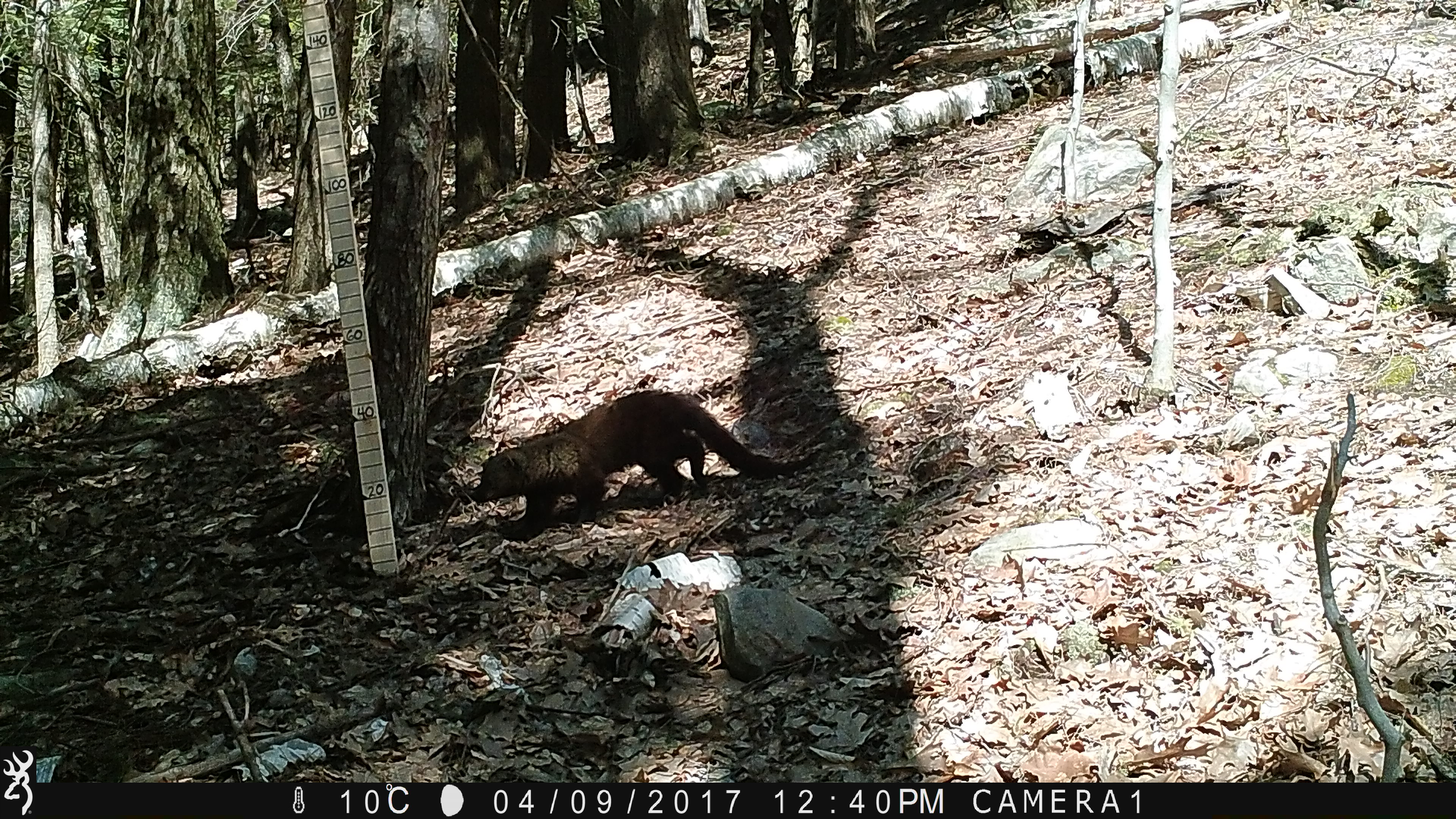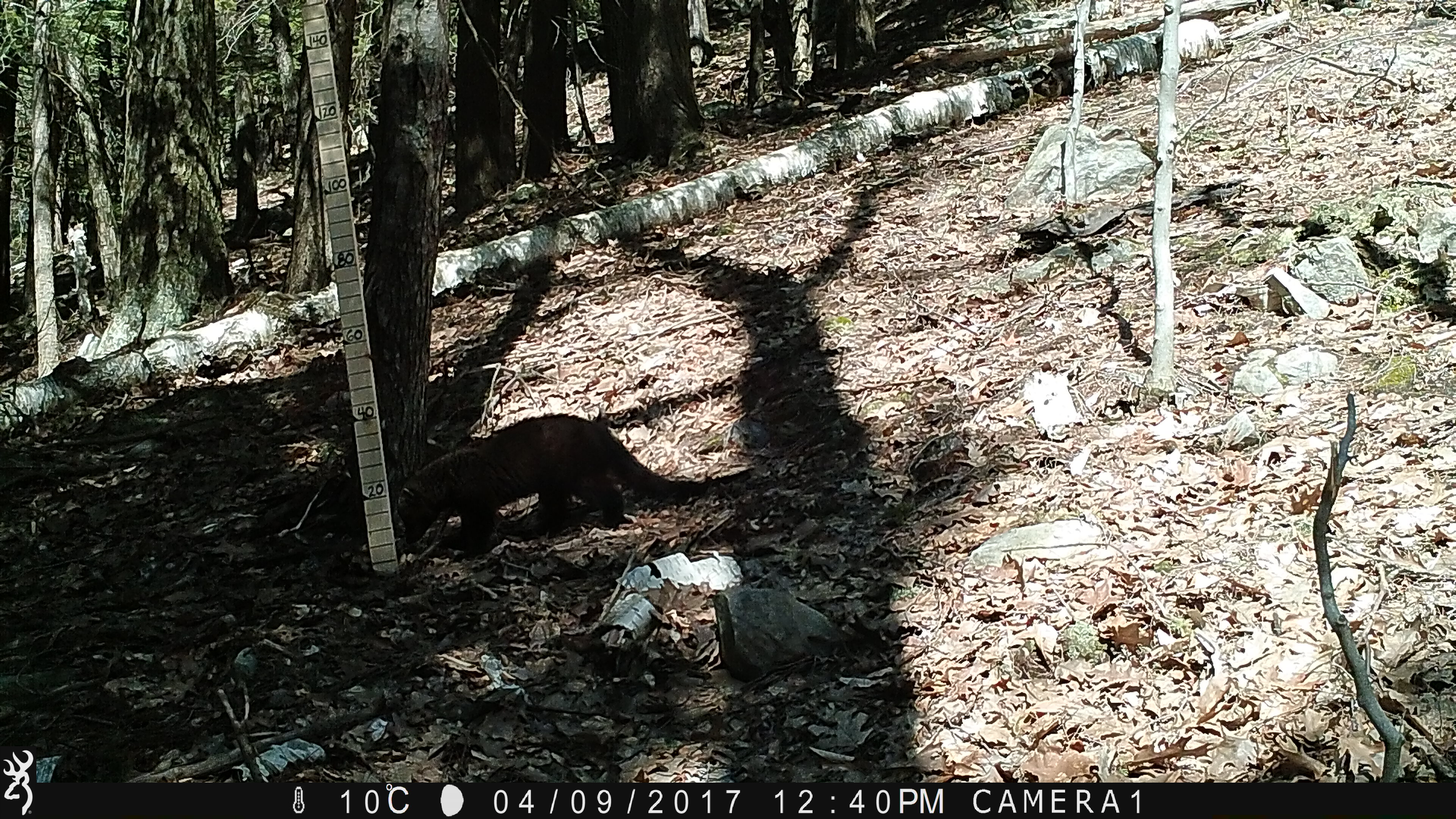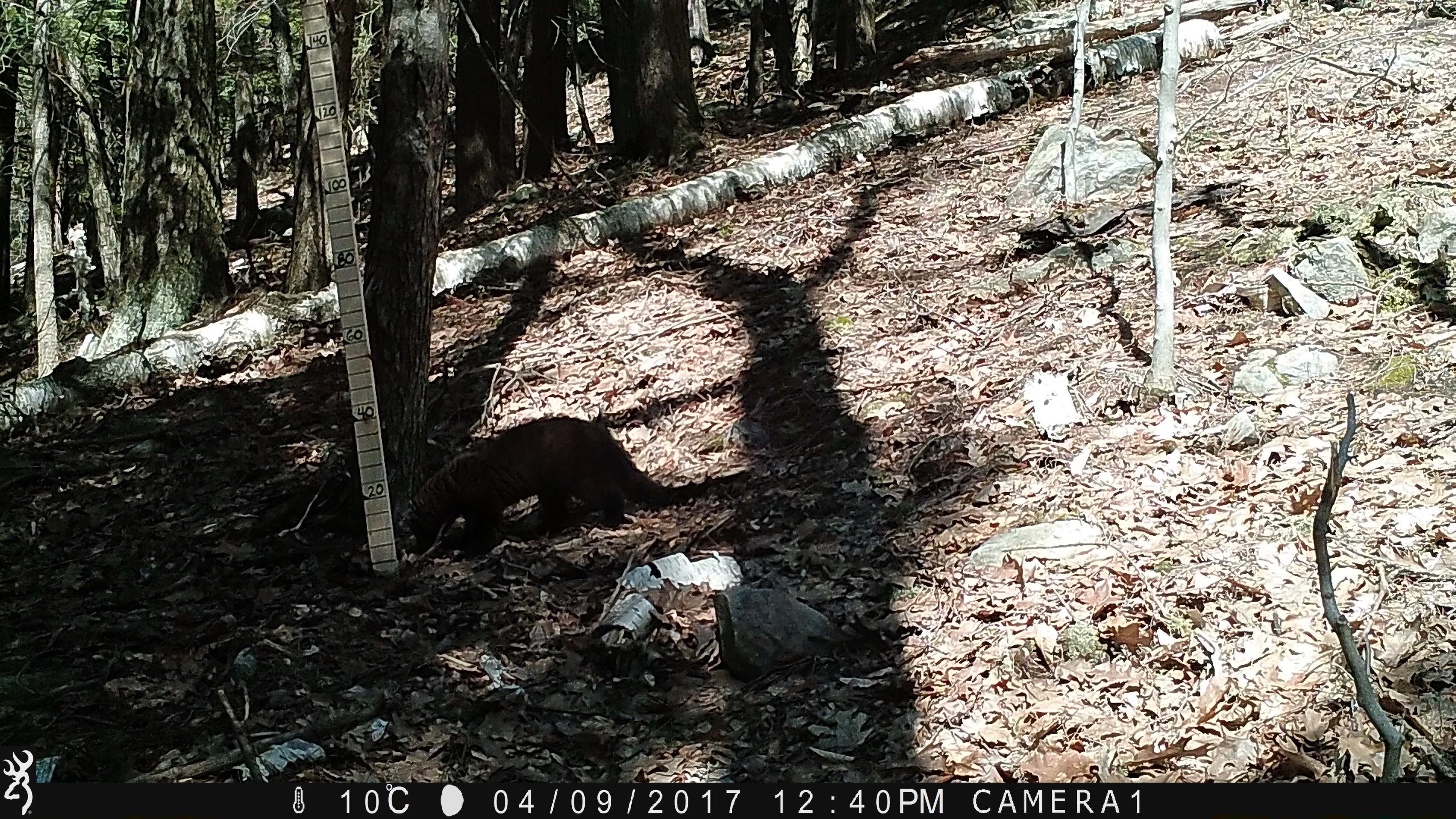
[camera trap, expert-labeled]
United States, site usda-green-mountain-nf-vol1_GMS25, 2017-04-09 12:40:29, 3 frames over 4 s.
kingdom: Animalia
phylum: Chordata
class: Mammalia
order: Carnivora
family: Mustelidae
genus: Pekania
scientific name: Pekania pennanti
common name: fisher